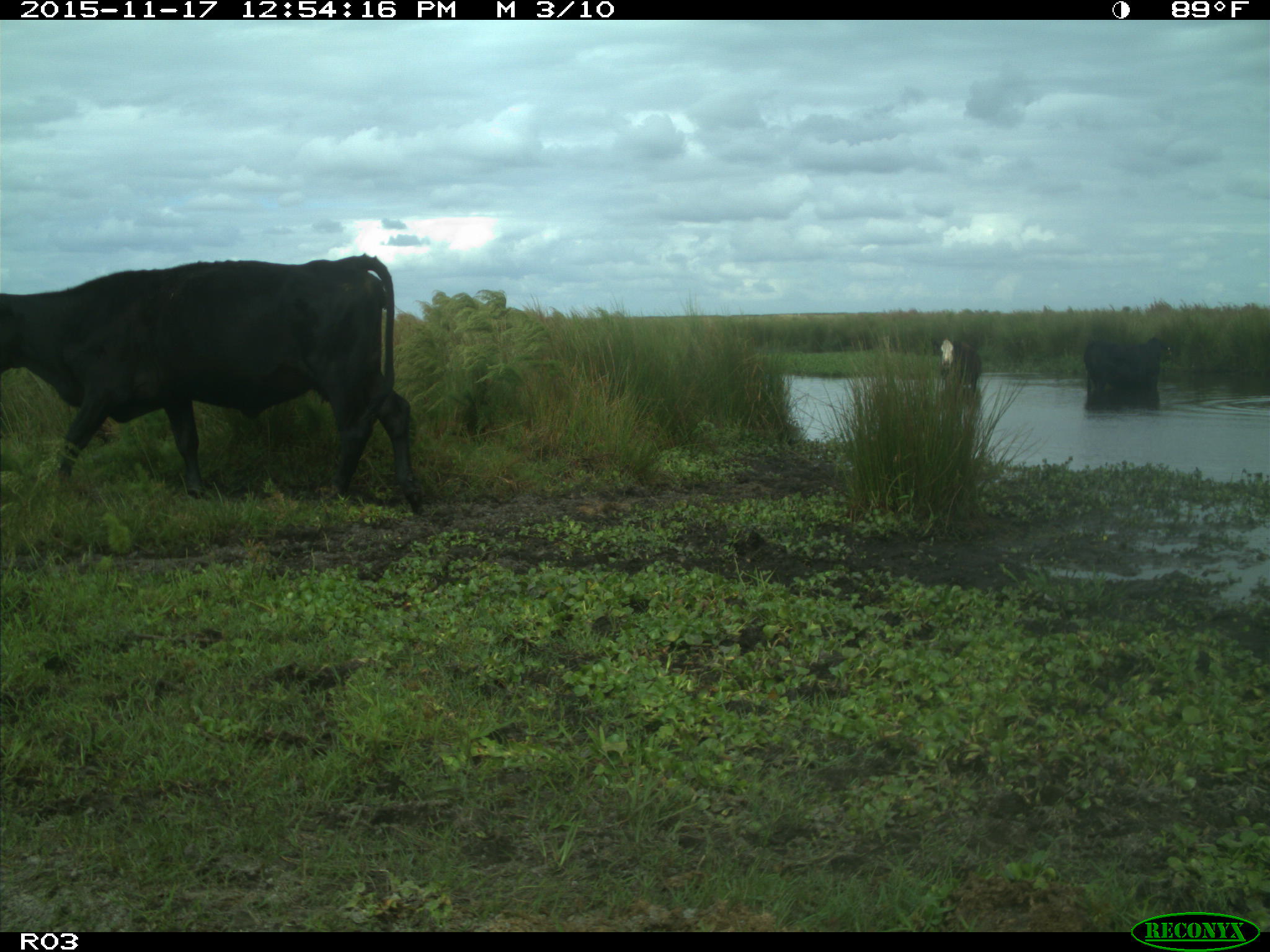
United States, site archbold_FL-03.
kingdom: Animalia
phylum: Chordata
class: Mammalia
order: Artiodactyla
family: Bovidae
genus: Bos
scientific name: Bos taurus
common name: domestic cow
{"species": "Bos taurus (domestic cow)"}